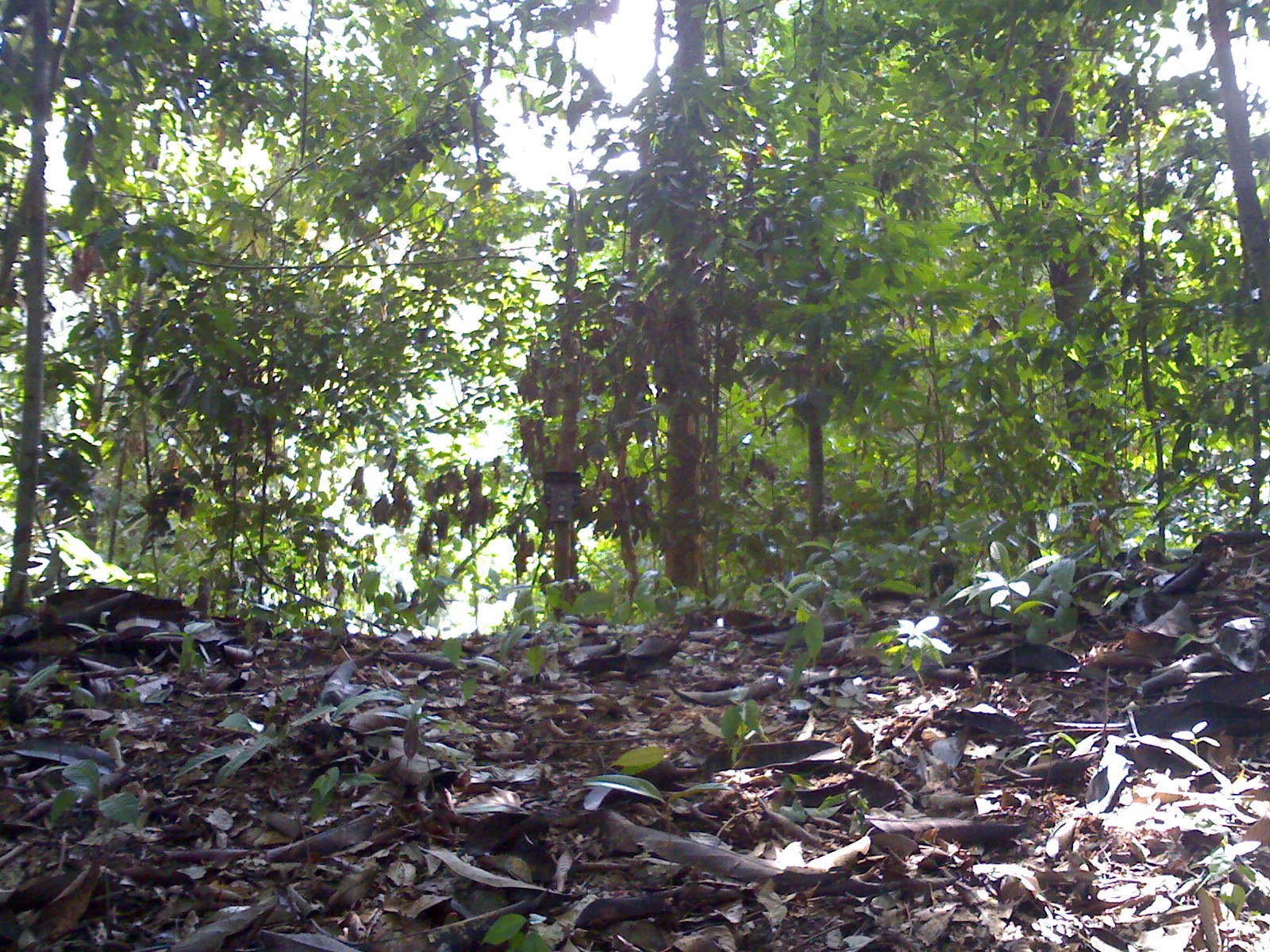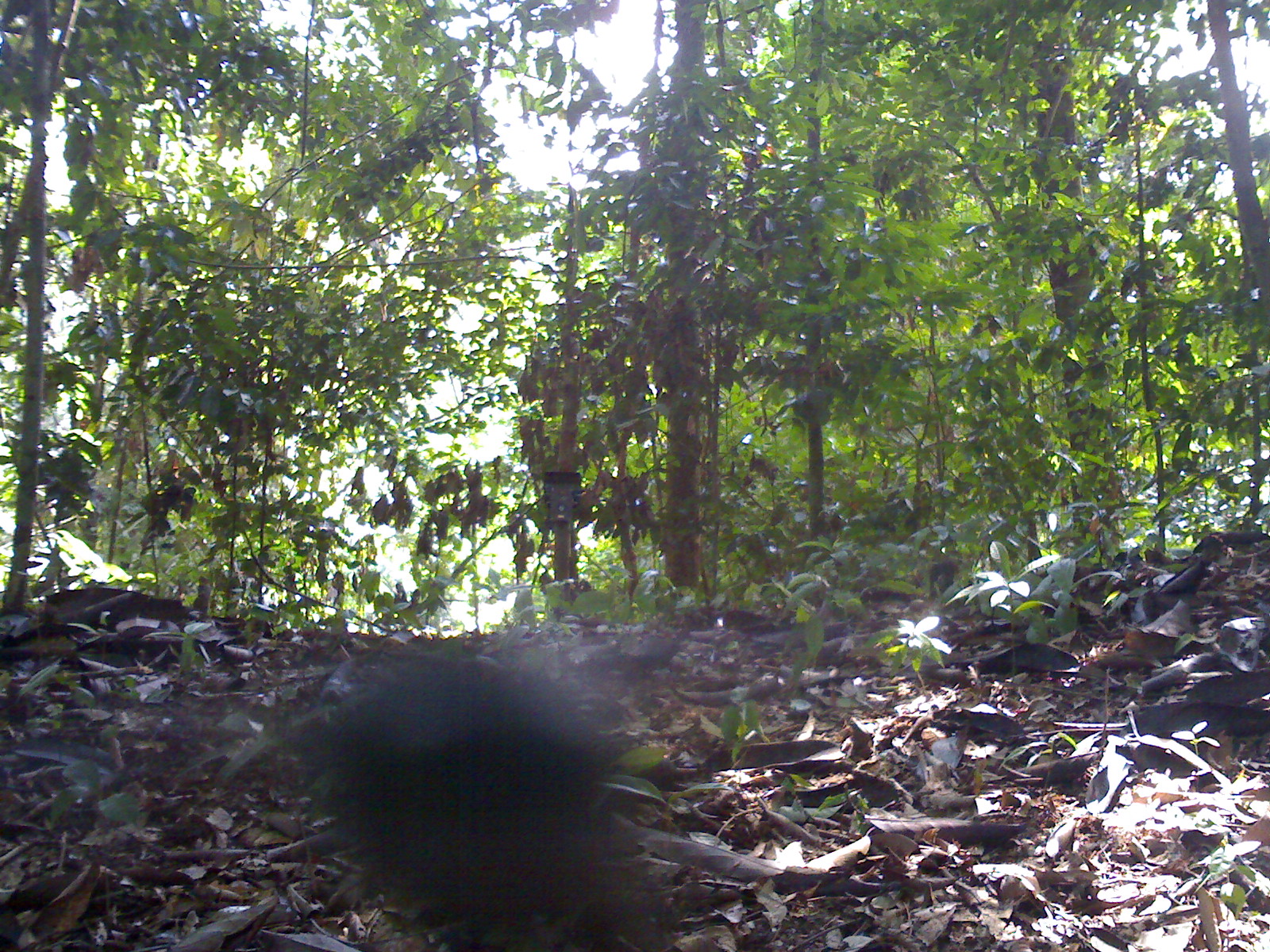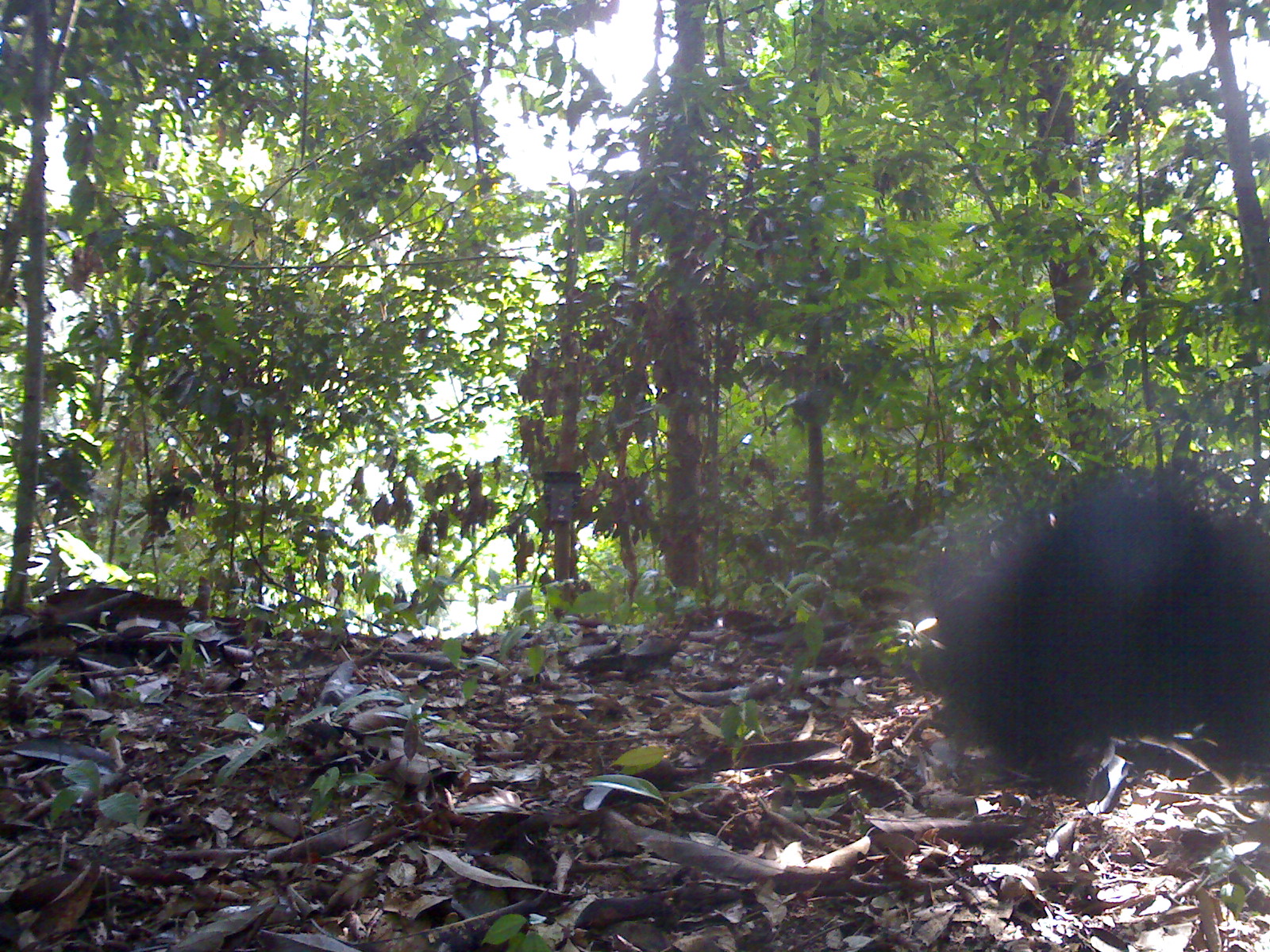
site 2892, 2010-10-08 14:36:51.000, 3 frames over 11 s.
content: unidentified animal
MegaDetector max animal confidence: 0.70